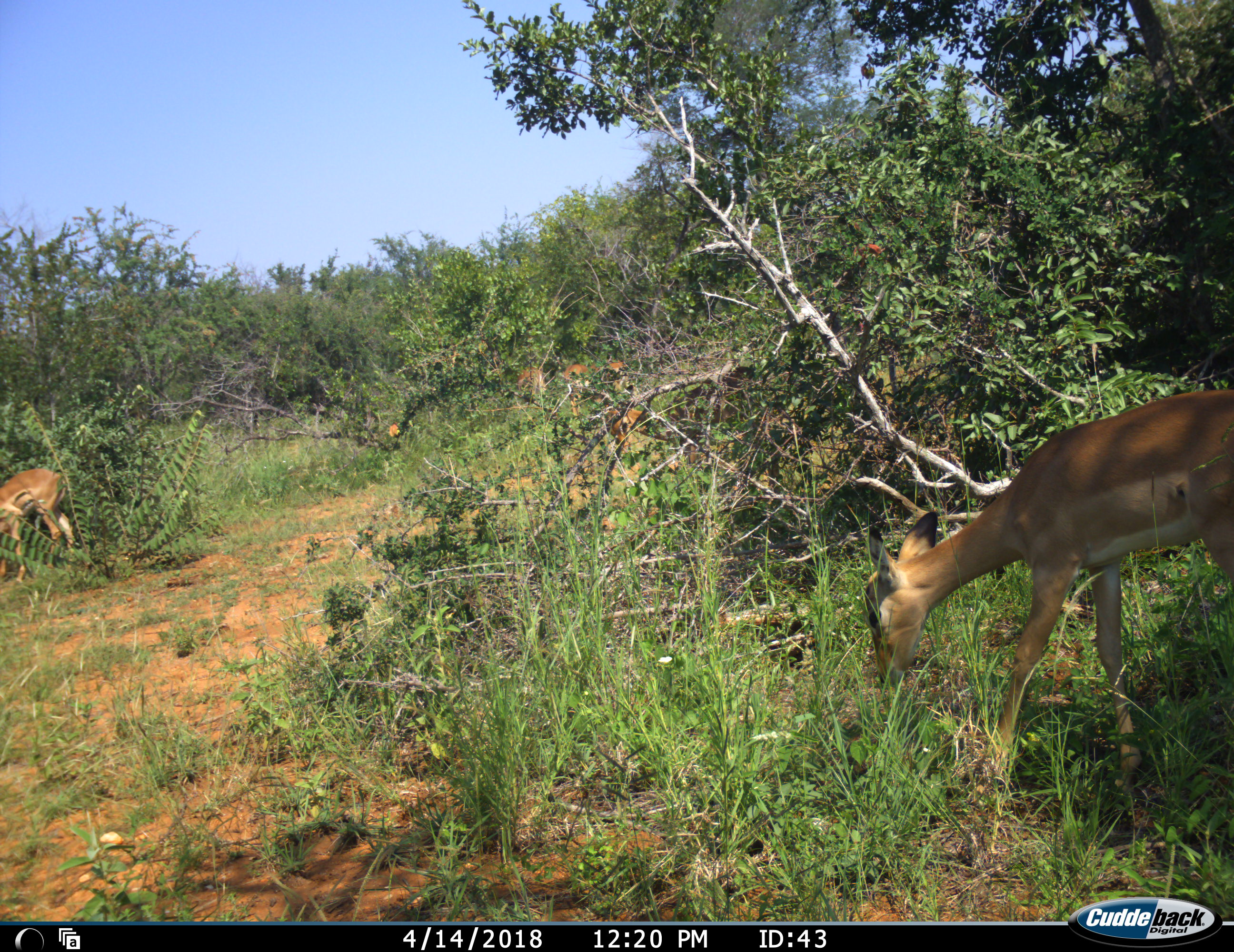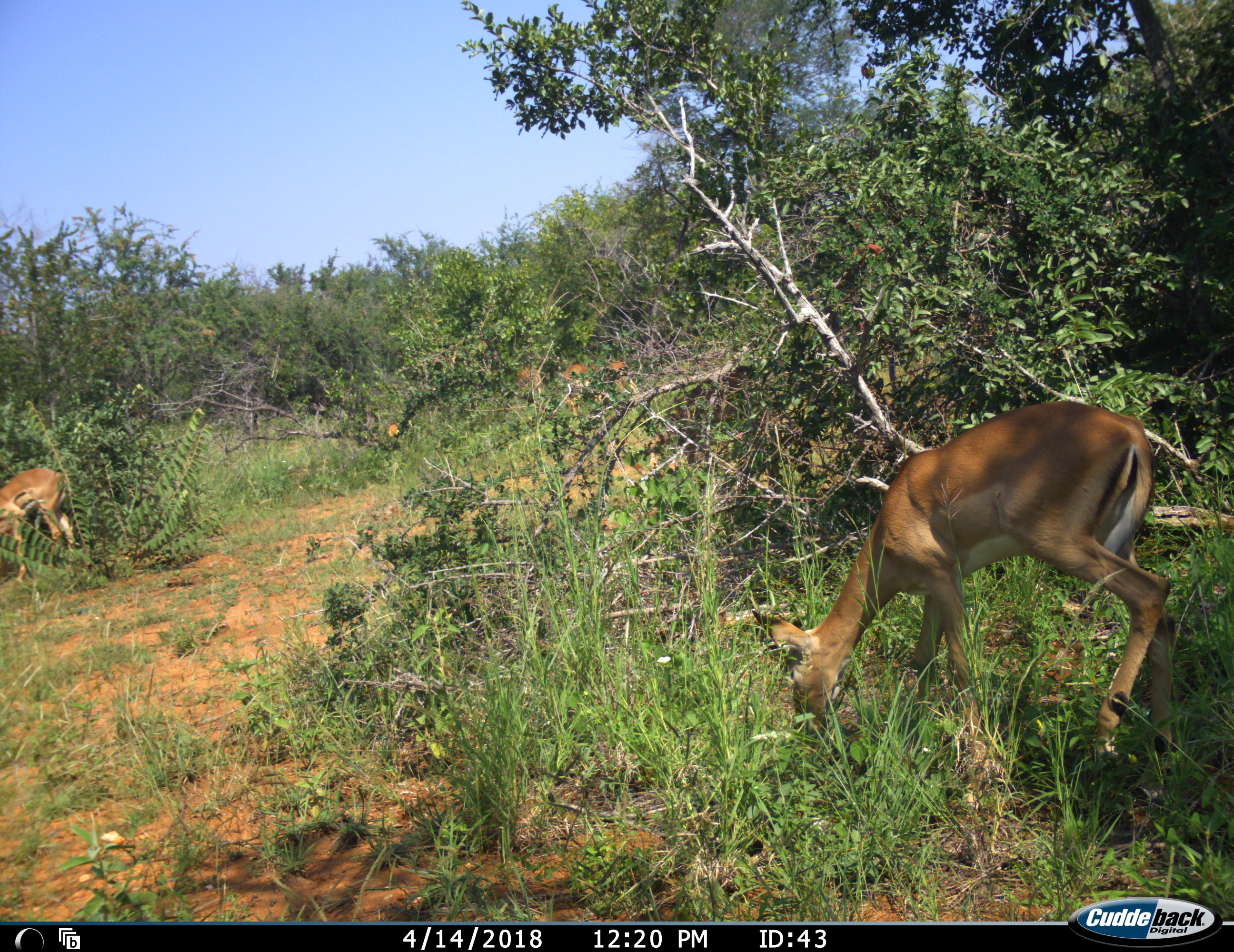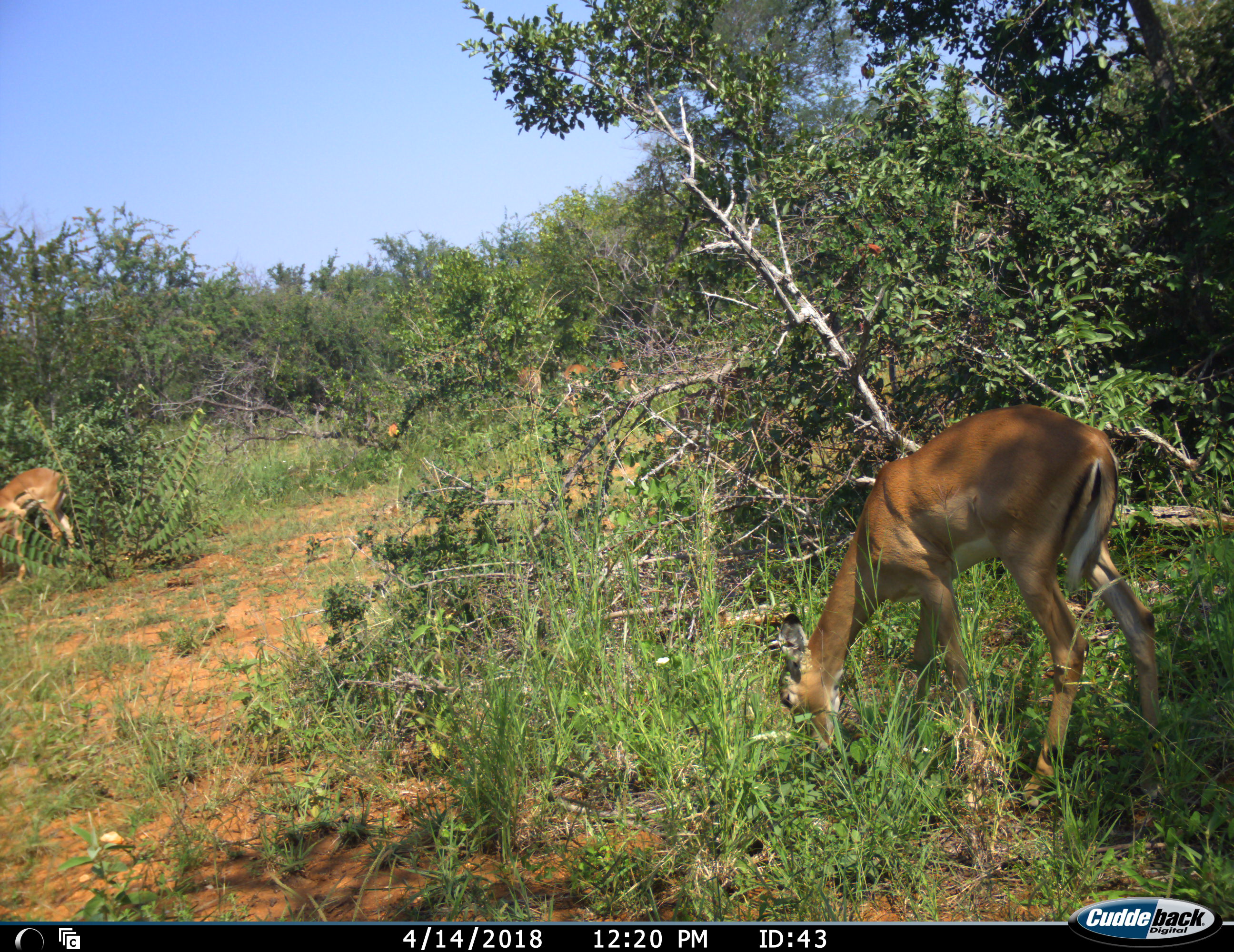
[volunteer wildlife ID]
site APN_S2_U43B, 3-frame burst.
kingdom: Animalia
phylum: Chordata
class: Mammalia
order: Artiodactyla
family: Bovidae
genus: Aepyceros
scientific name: Aepyceros melampus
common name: impala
Impala (Aepyceros melampus), count 5. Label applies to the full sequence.